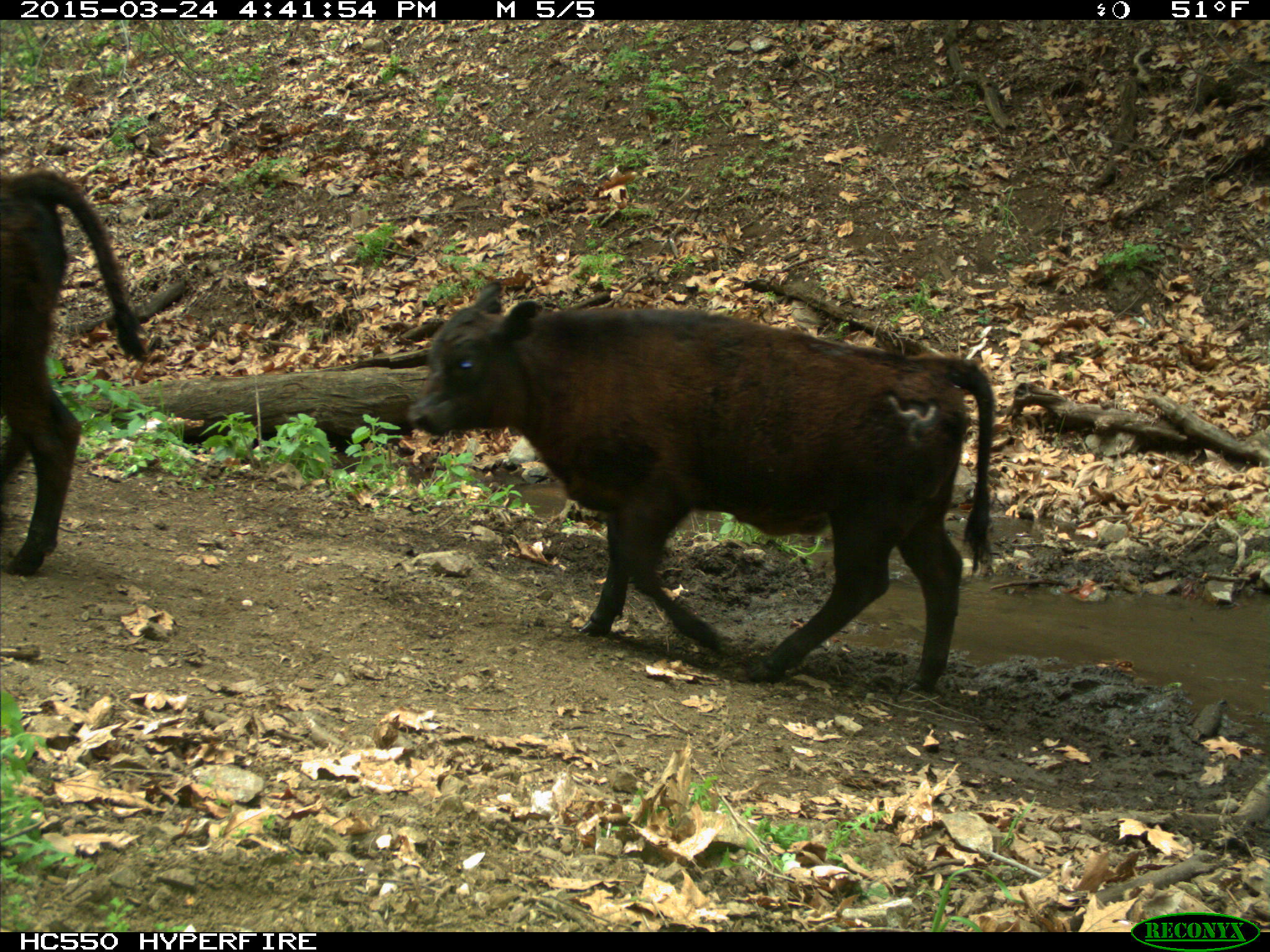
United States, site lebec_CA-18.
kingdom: Animalia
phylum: Chordata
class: Mammalia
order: Artiodactyla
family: Bovidae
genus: Bos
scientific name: Bos taurus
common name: domestic cow